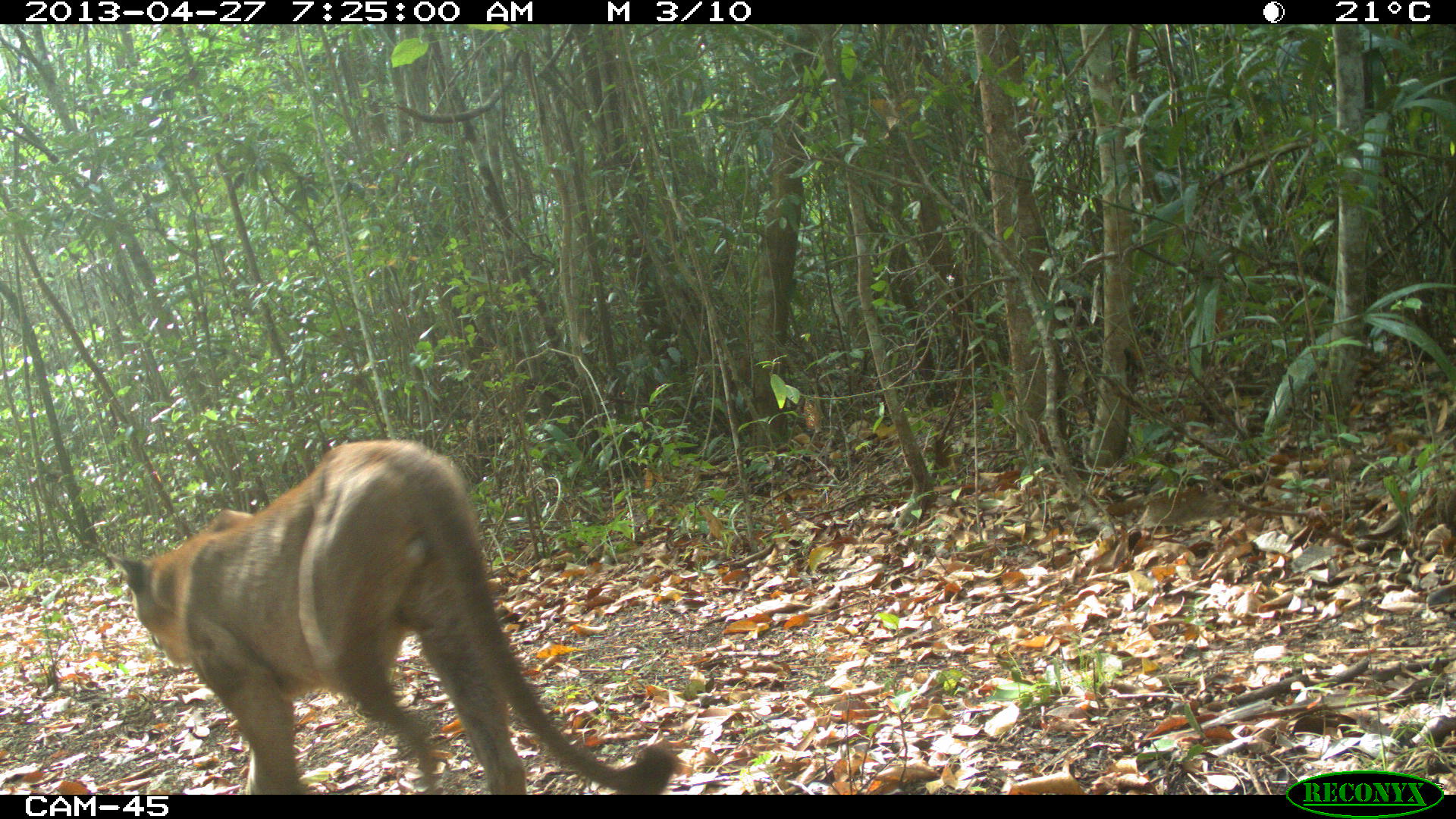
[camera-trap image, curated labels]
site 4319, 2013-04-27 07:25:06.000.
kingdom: Animalia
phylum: Chordata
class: Mammalia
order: Carnivora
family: Felidae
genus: Puma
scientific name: Puma concolor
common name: mountain lion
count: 1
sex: male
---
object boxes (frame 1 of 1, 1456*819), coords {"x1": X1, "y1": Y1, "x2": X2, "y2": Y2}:
puma concolor: {"x1": 103, "y1": 437, "x2": 684, "y2": 792}